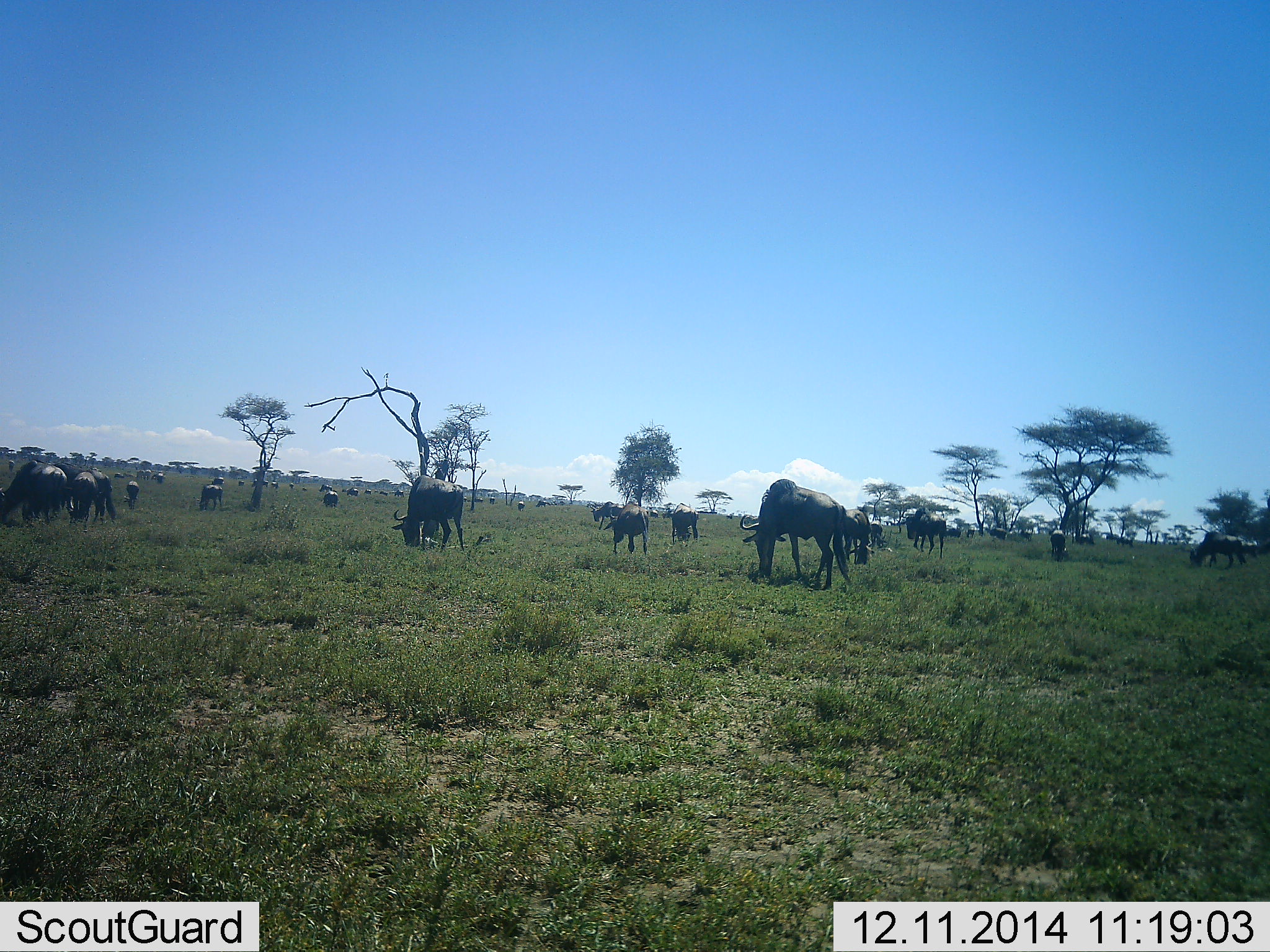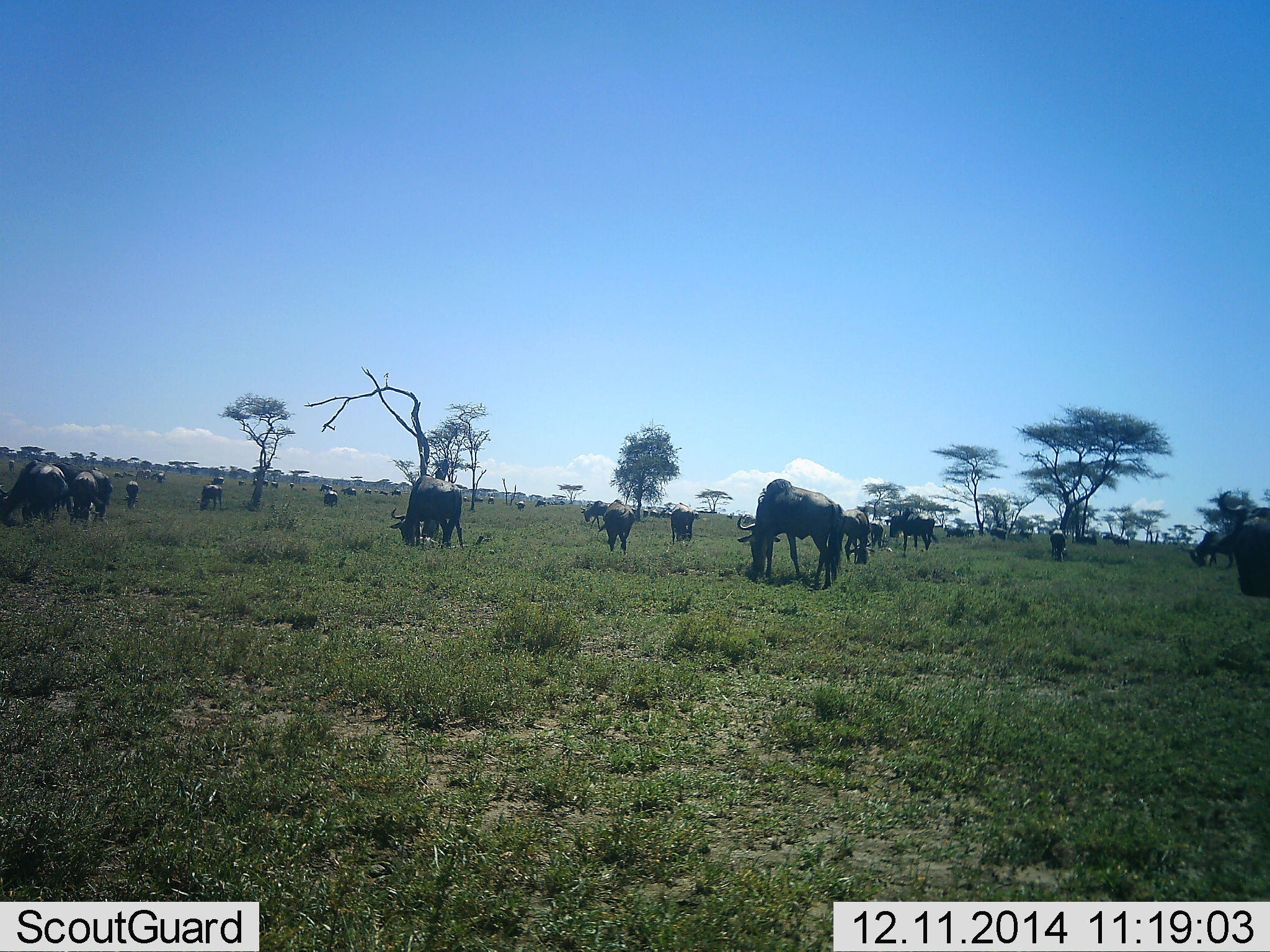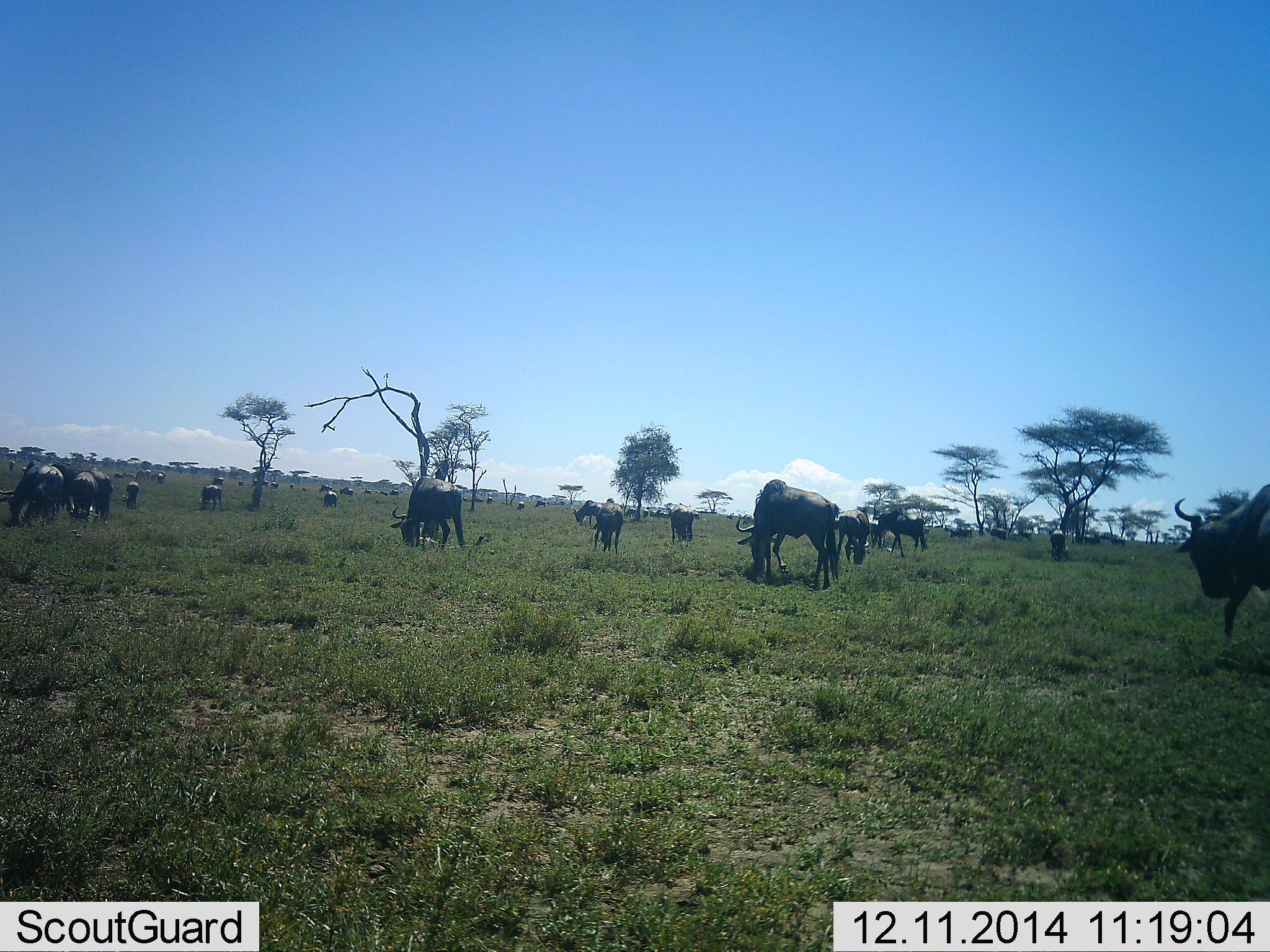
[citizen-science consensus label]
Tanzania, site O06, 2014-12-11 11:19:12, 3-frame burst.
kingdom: Animalia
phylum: Chordata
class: Mammalia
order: Artiodactyla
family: Bovidae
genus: Connochaetes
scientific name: Connochaetes taurinus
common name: blue wildebeest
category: wildebeest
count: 11-50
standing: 40%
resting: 0%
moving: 40%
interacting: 0%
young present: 0%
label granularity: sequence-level